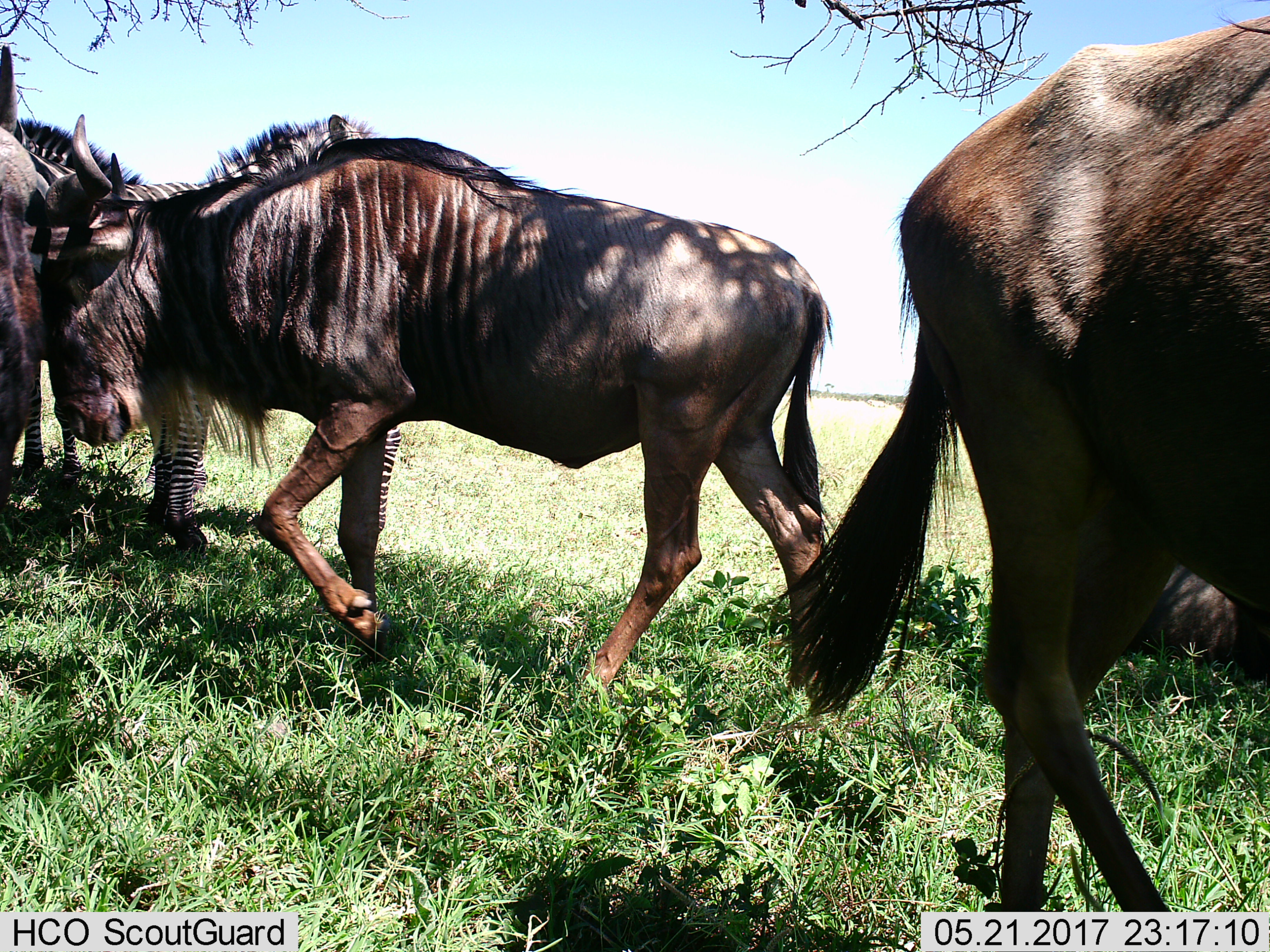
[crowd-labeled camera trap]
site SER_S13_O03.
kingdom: Animalia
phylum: Chordata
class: Mammalia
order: Artiodactyla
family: Bovidae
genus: Connochaetes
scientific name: Connochaetes taurinus taurinus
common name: blue wildebeest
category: wildebeestblue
Wildebeestblue (blue wildebeest) (Connochaetes taurinus taurinus), count 4. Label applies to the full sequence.